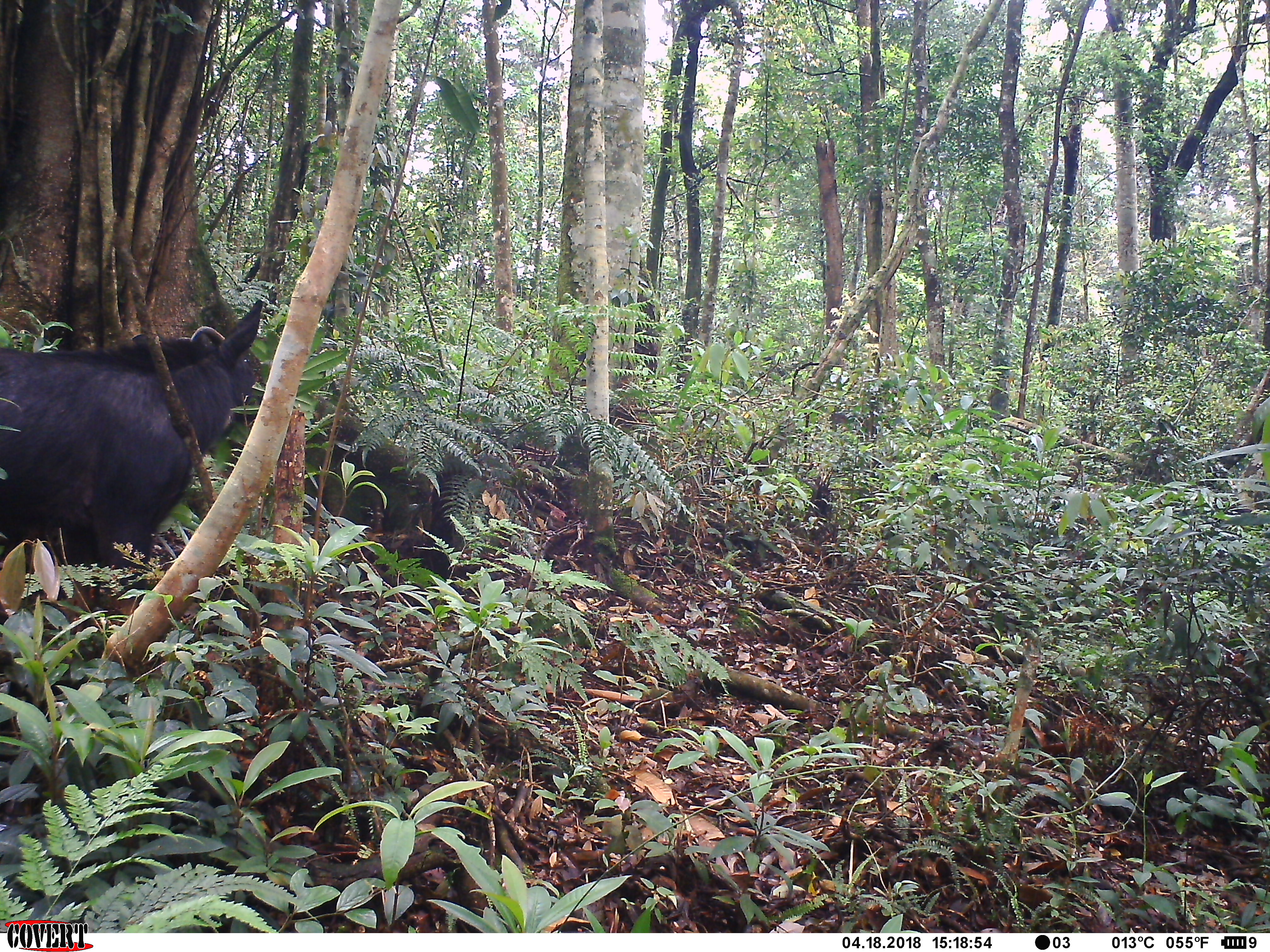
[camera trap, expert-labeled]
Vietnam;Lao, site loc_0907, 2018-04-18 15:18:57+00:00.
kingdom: Animalia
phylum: Chordata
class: Mammalia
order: Artiodactyla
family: Bovidae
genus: Capricornis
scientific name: Capricornis sumatraensis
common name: chinese serow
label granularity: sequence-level